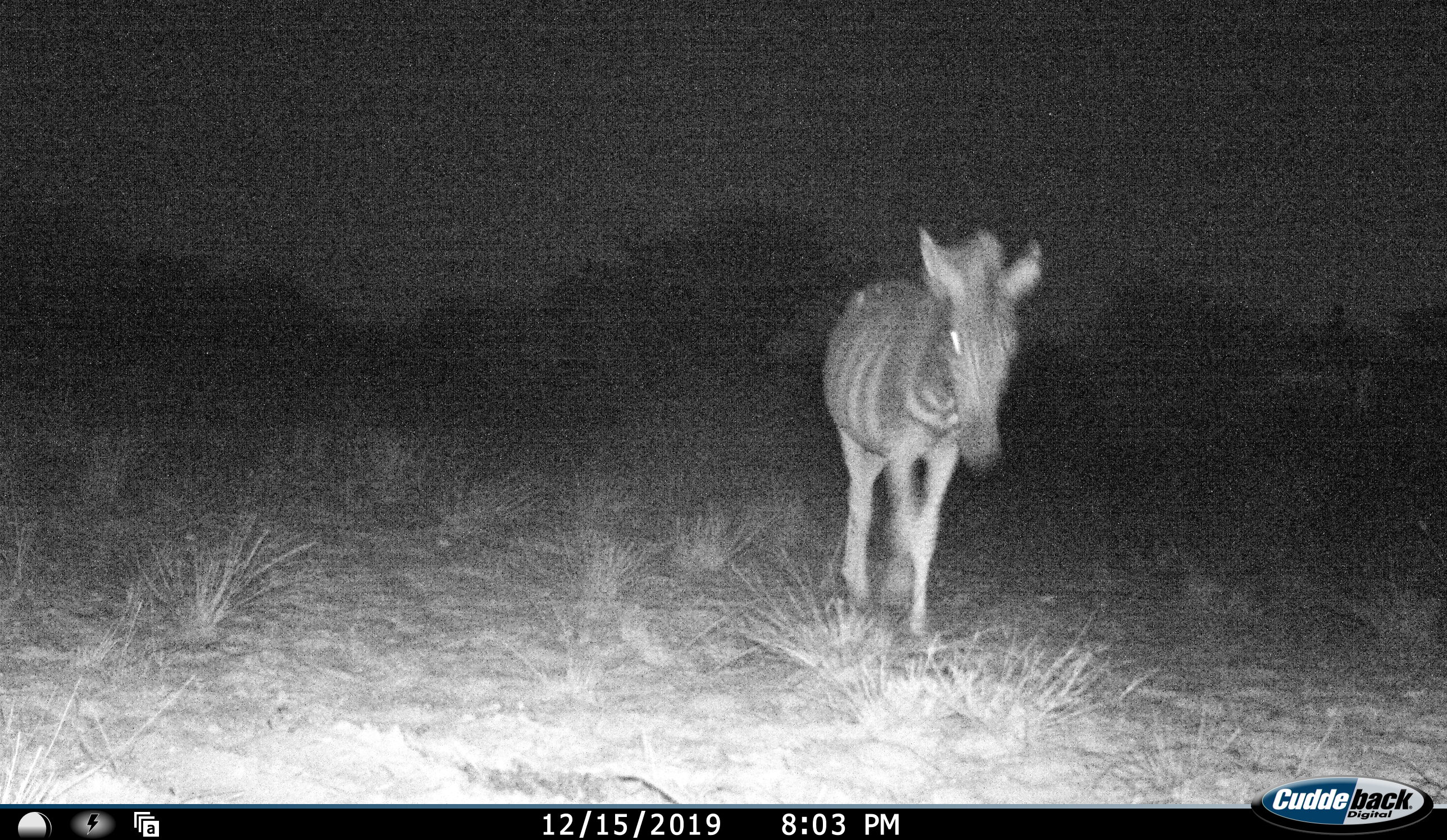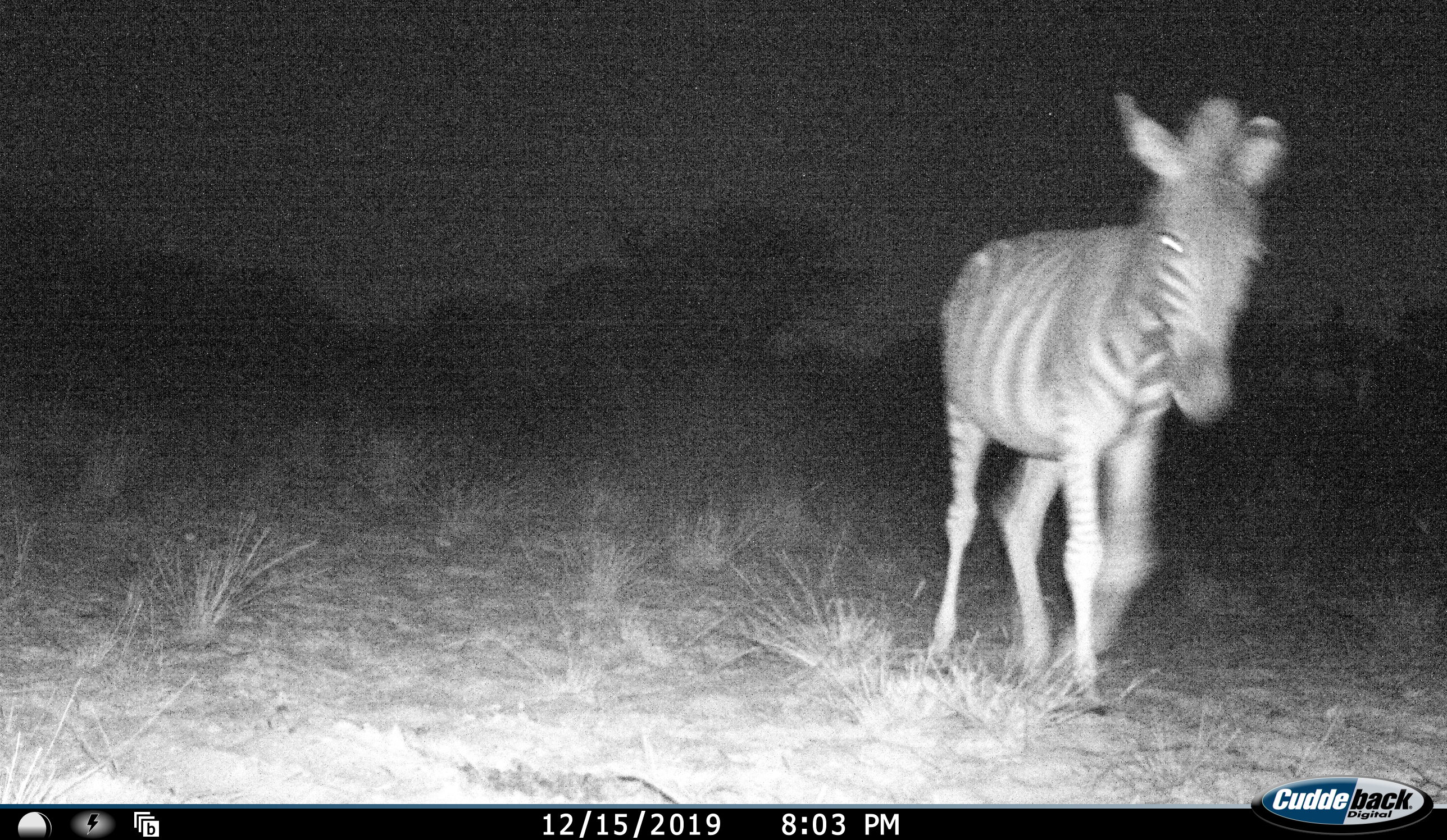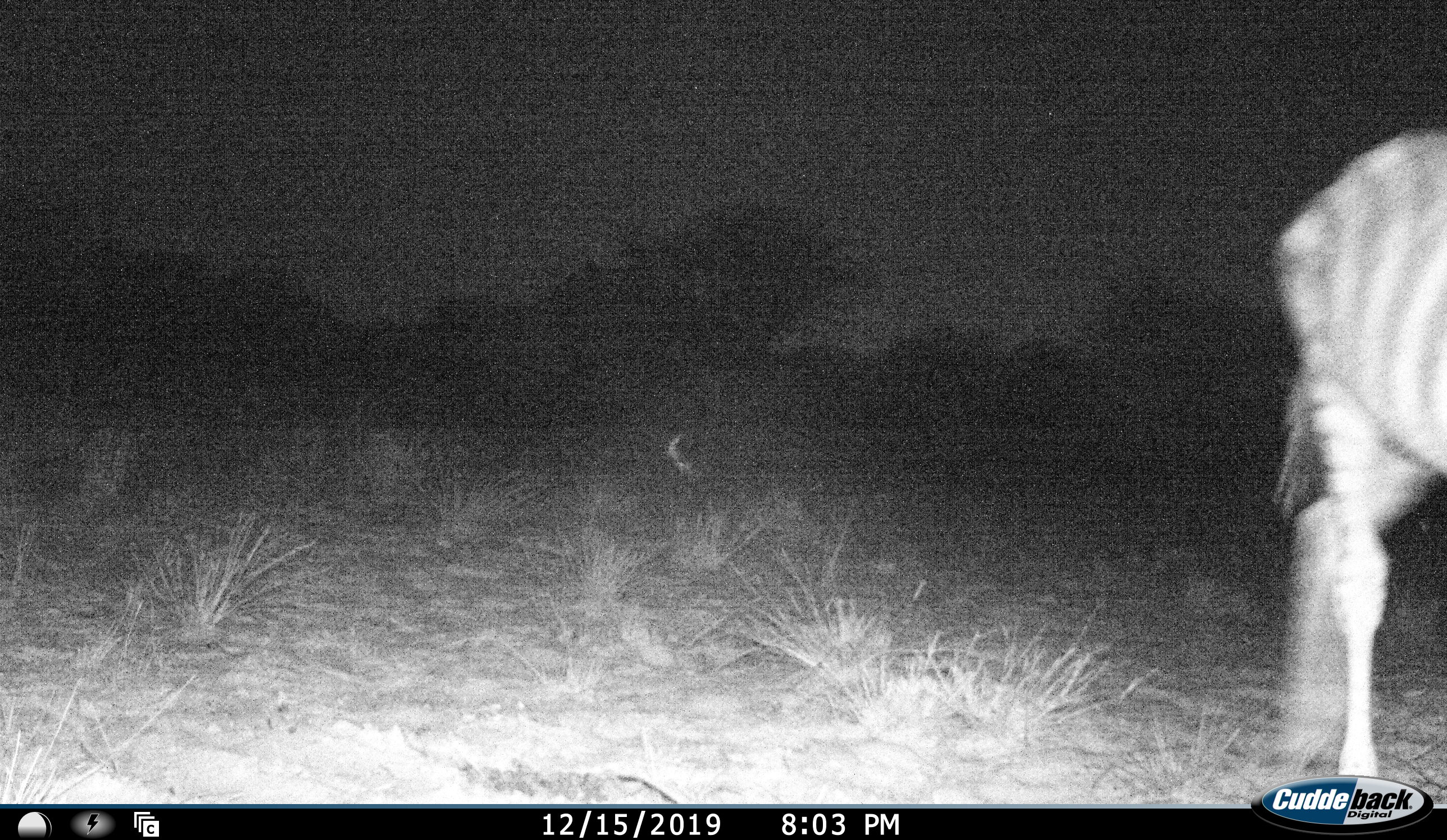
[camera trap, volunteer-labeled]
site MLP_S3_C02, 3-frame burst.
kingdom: Animalia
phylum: Chordata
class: Mammalia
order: Perissodactyla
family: Equidae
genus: Equus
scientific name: Equus quagga burchellii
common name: burchell's zebra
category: zebraburchells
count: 1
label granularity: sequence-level